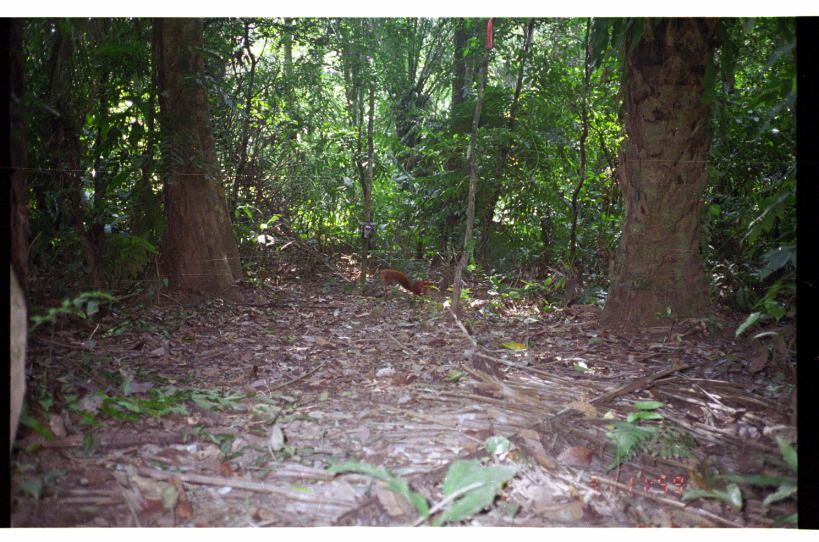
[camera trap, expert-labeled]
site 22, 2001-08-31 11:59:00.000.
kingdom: Animalia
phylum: Chordata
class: Mammalia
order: Rodentia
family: Sciuridae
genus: Sciurus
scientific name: Sciurus spadiceus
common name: southern amazon red squirrel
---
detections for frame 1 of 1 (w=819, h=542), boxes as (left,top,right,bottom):
sciurus spadiceus: (381,268,433,297)